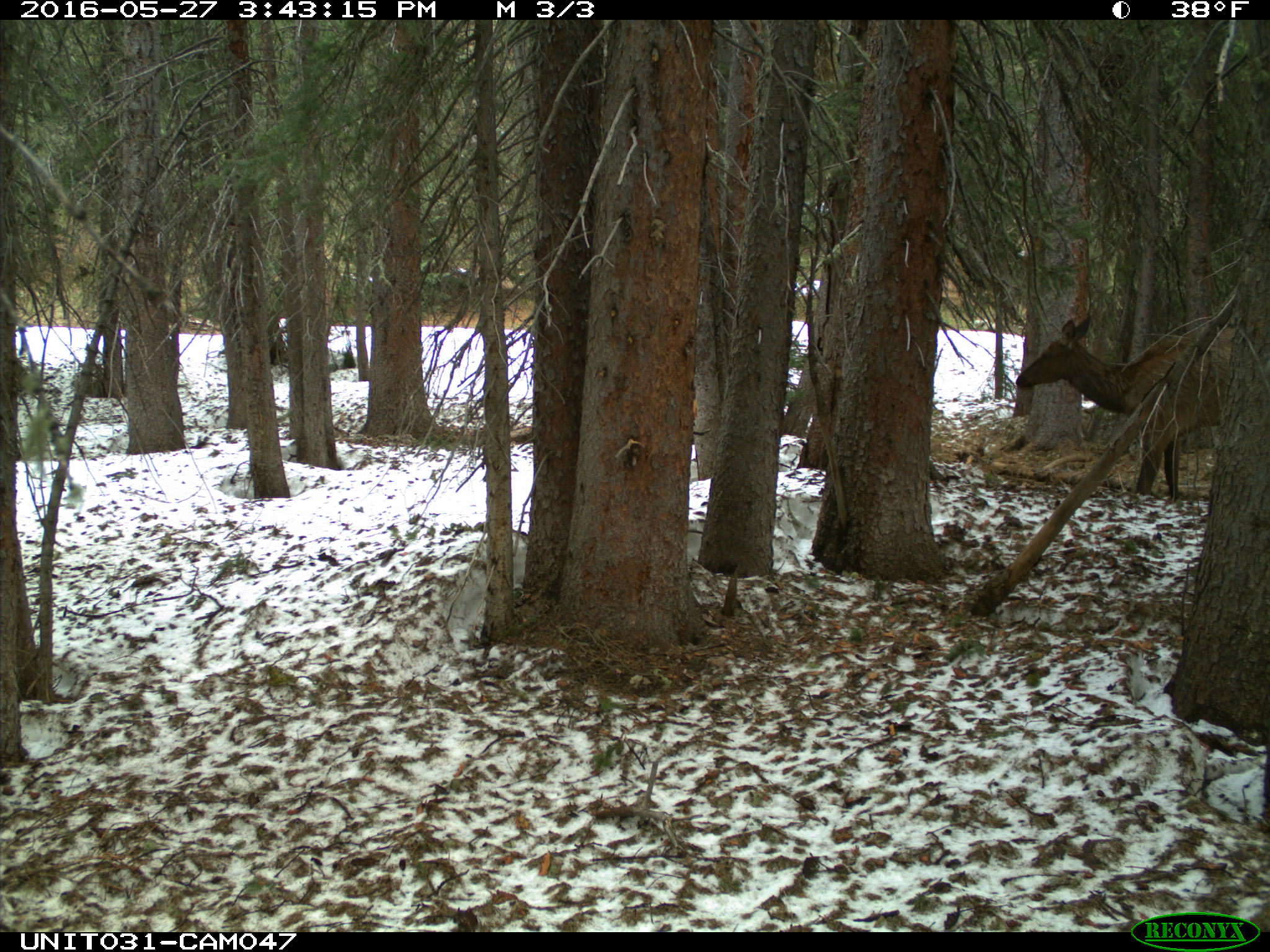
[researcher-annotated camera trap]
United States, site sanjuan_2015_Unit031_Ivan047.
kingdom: Animalia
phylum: Chordata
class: Mammalia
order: Artiodactyla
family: Cervidae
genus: Cervus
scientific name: Cervus elaphus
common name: red deer